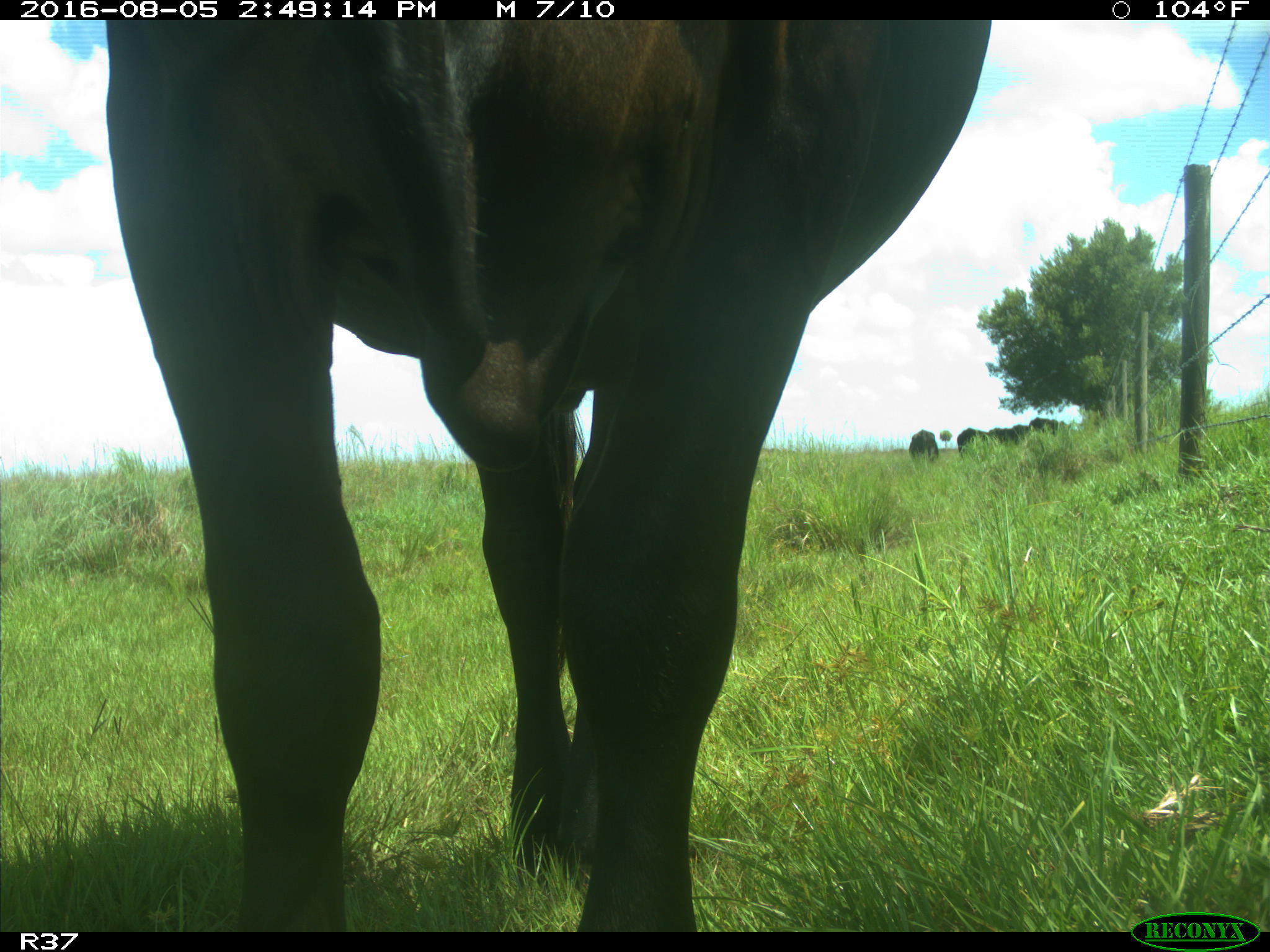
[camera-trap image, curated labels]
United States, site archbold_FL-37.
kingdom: Animalia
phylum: Chordata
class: Mammalia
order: Artiodactyla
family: Bovidae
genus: Bos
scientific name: Bos taurus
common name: domestic cow